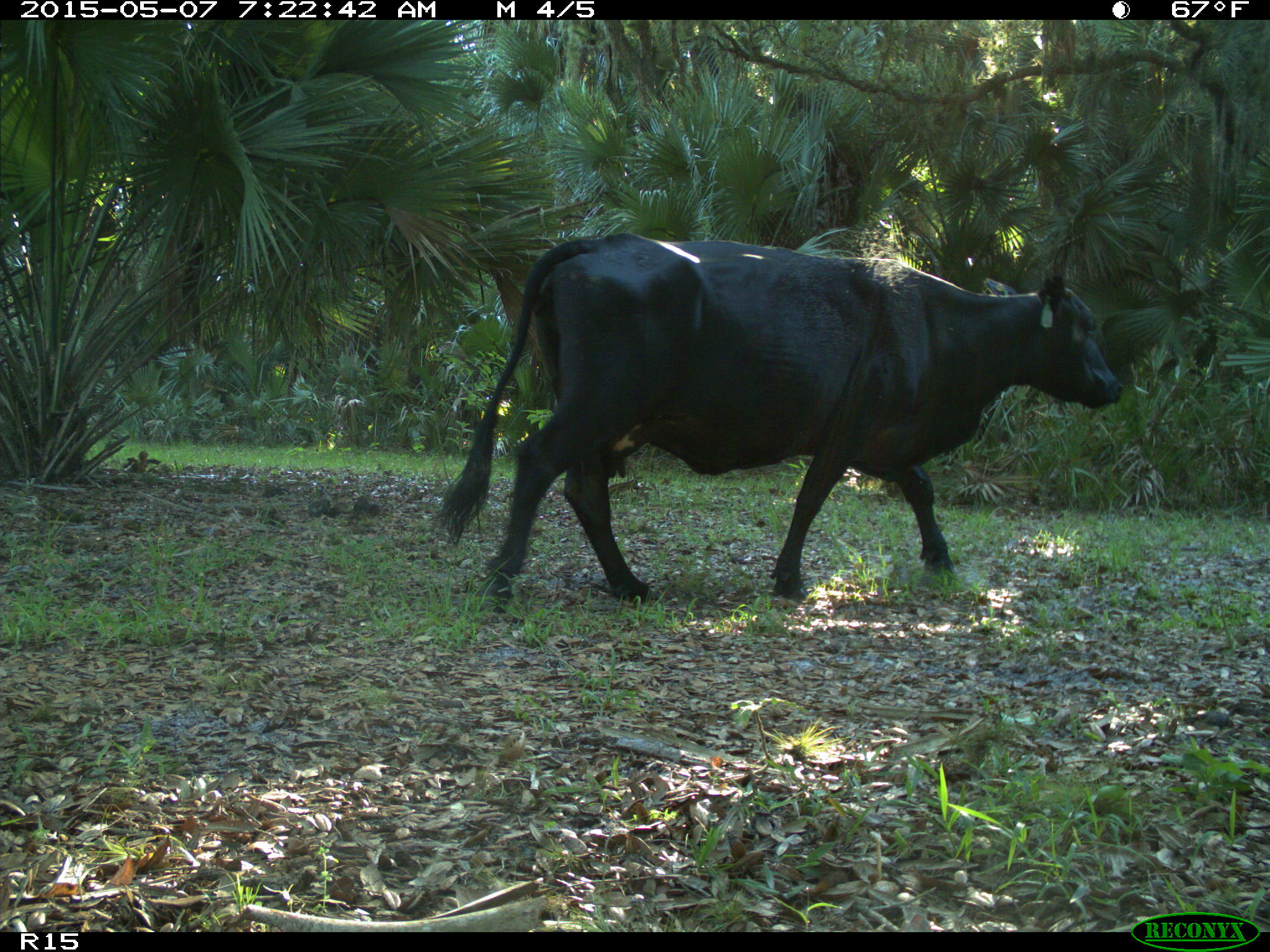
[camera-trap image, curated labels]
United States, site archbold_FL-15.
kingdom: Animalia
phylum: Chordata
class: Mammalia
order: Artiodactyla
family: Bovidae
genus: Bos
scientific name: Bos taurus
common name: domestic cow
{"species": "Bos taurus (domestic cow)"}